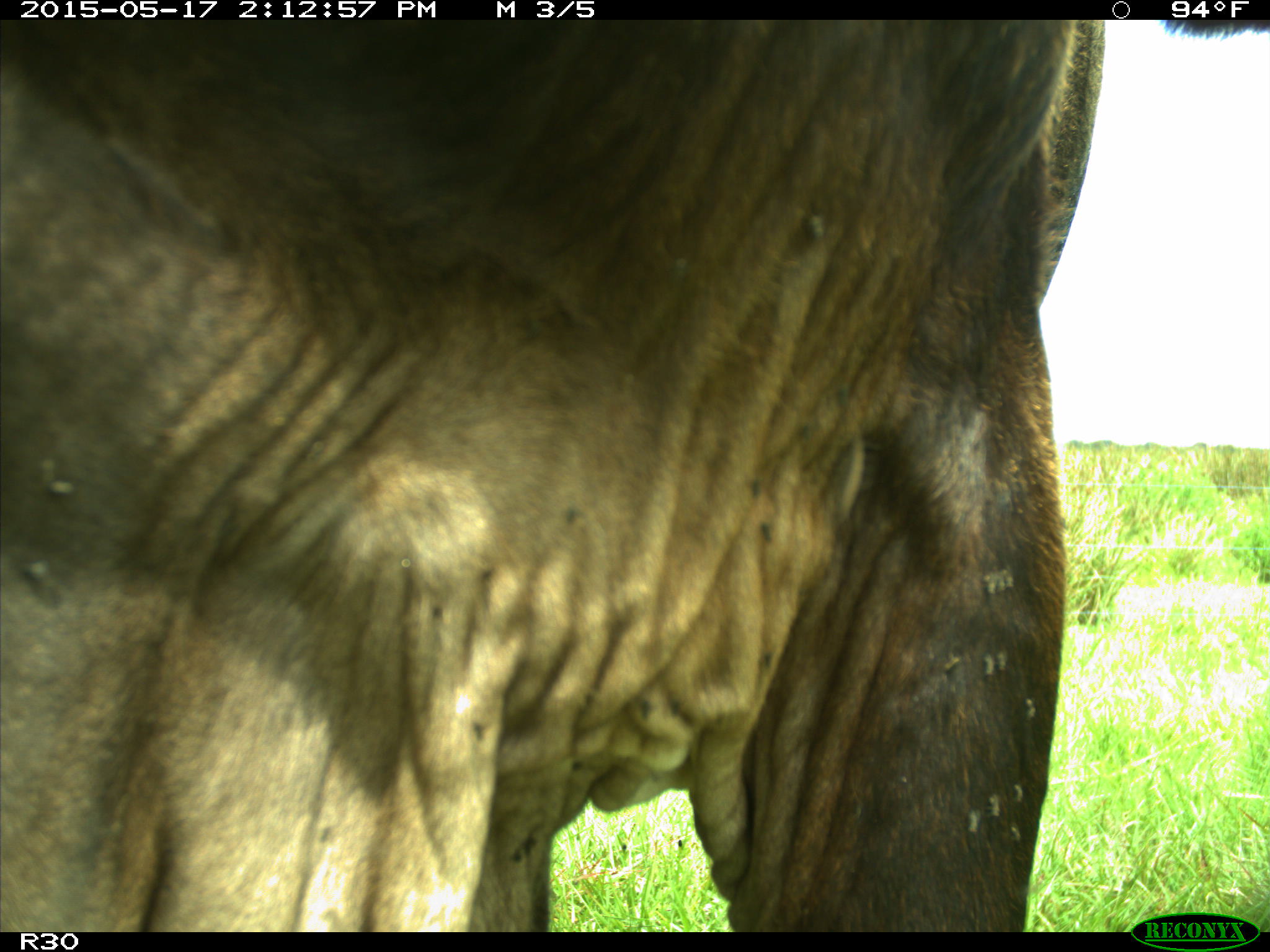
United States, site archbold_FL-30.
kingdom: Animalia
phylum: Chordata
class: Mammalia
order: Artiodactyla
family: Bovidae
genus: Bos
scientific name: Bos taurus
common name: domestic cow